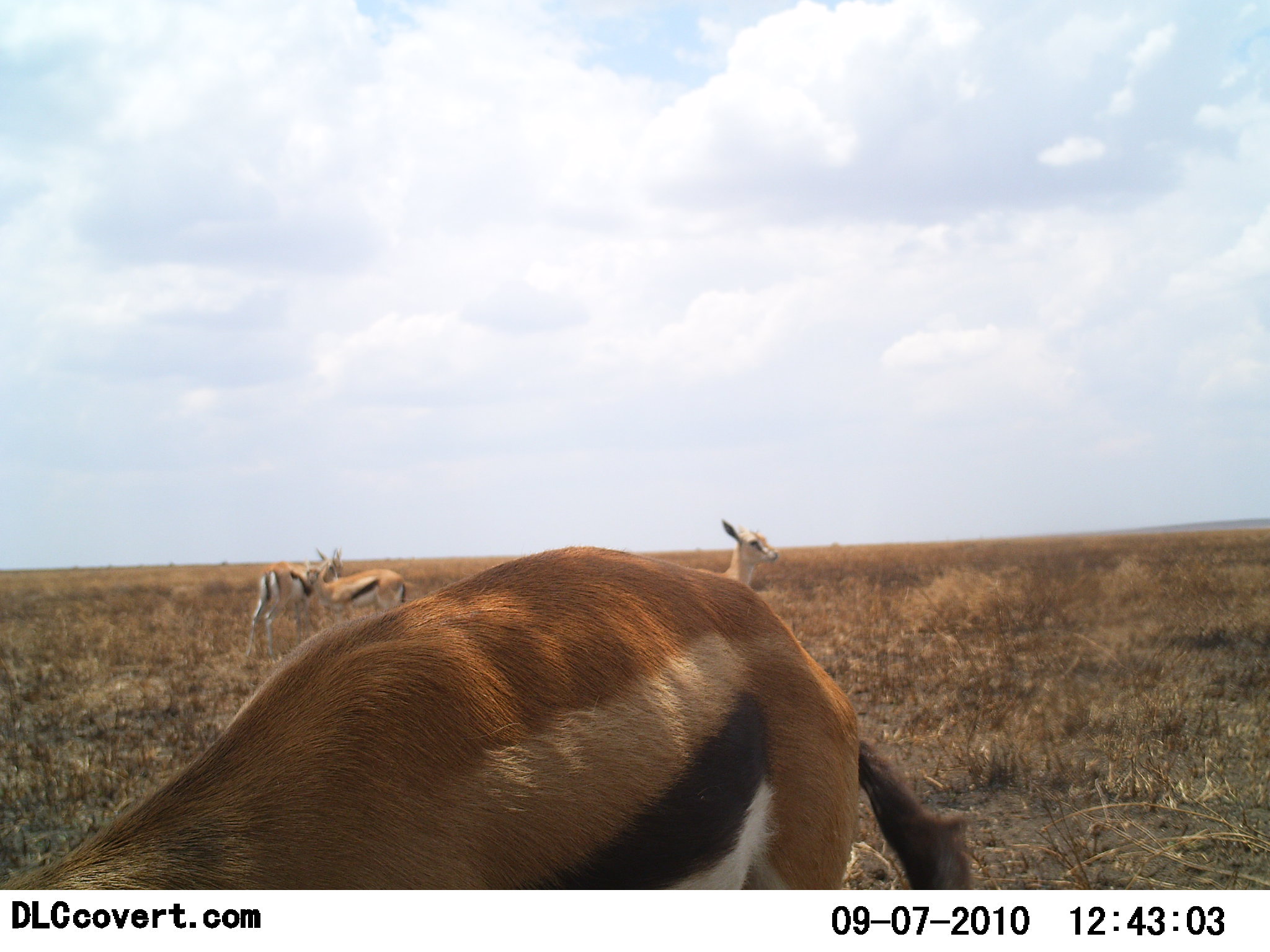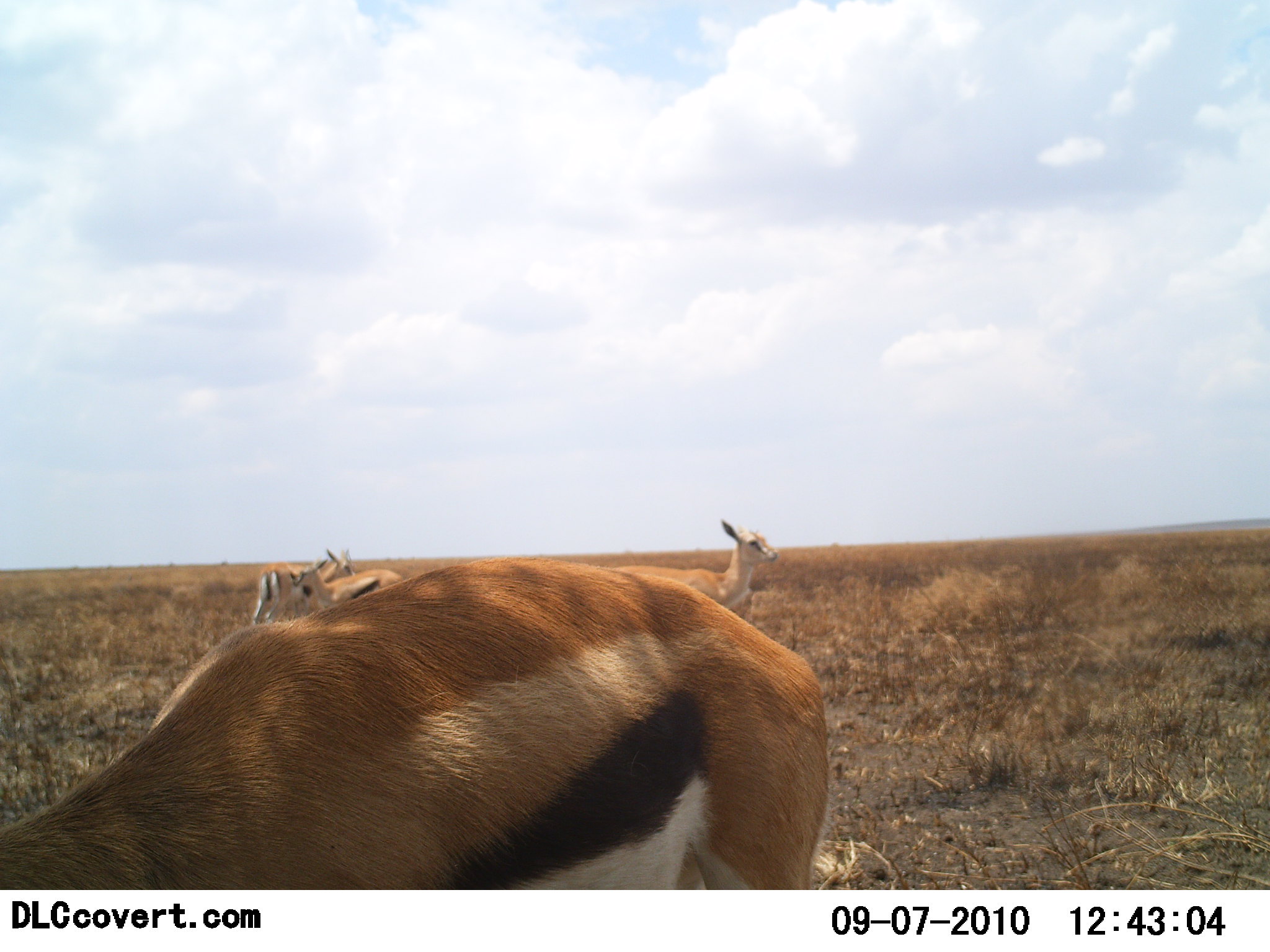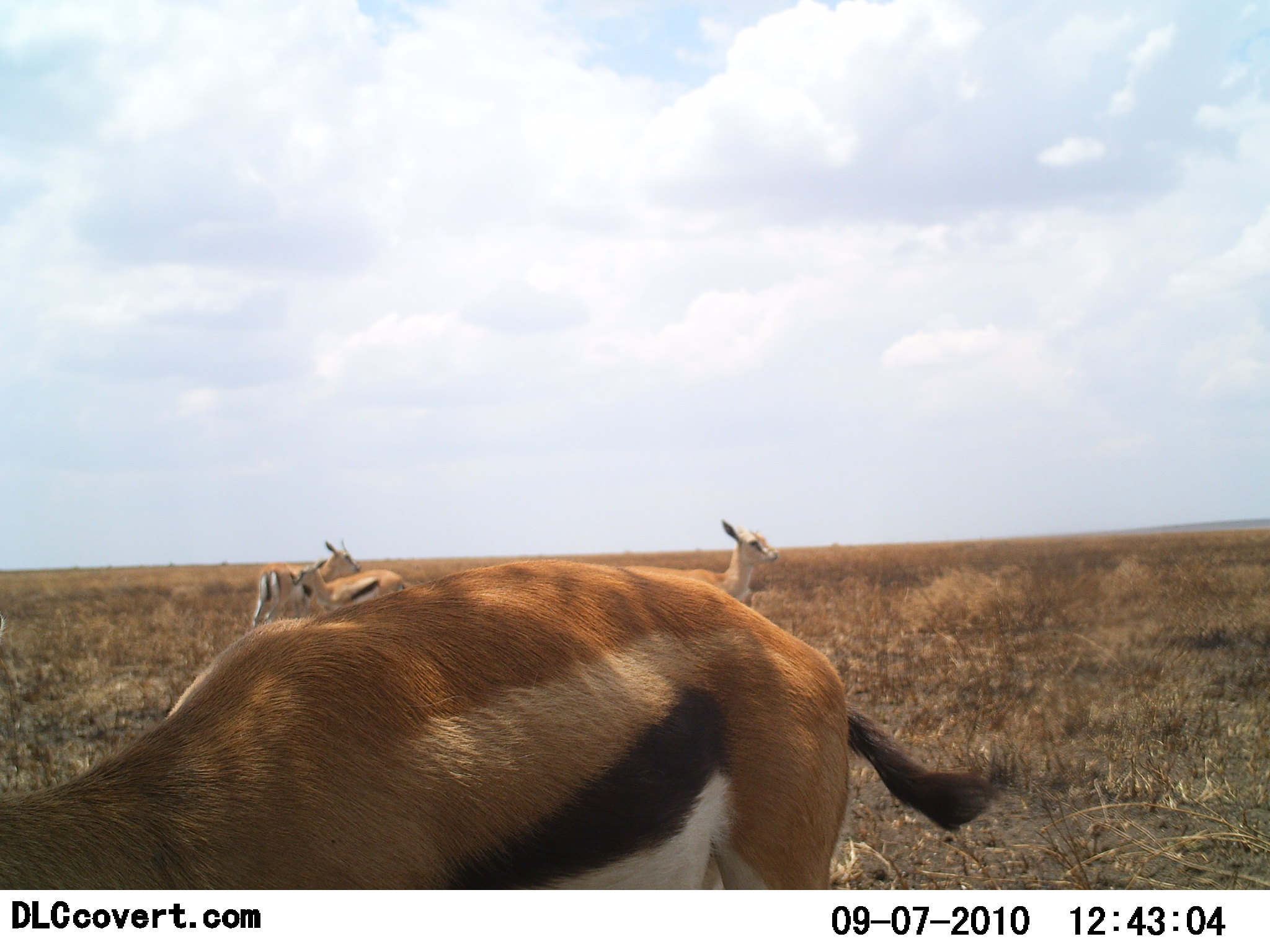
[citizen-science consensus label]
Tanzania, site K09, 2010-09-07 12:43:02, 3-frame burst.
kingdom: Animalia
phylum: Chordata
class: Mammalia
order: Artiodactyla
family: Bovidae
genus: Eudorcas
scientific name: Eudorcas thomsonii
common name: thomson's gazelle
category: gazellethomsons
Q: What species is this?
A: Gazellethomsons (thomson's gazelle) (Eudorcas thomsonii).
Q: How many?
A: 4.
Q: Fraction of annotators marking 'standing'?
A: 81%.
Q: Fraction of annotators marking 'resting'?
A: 0%.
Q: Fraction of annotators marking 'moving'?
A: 12%.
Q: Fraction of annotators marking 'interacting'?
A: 6%.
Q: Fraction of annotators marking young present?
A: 12%.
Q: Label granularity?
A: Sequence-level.